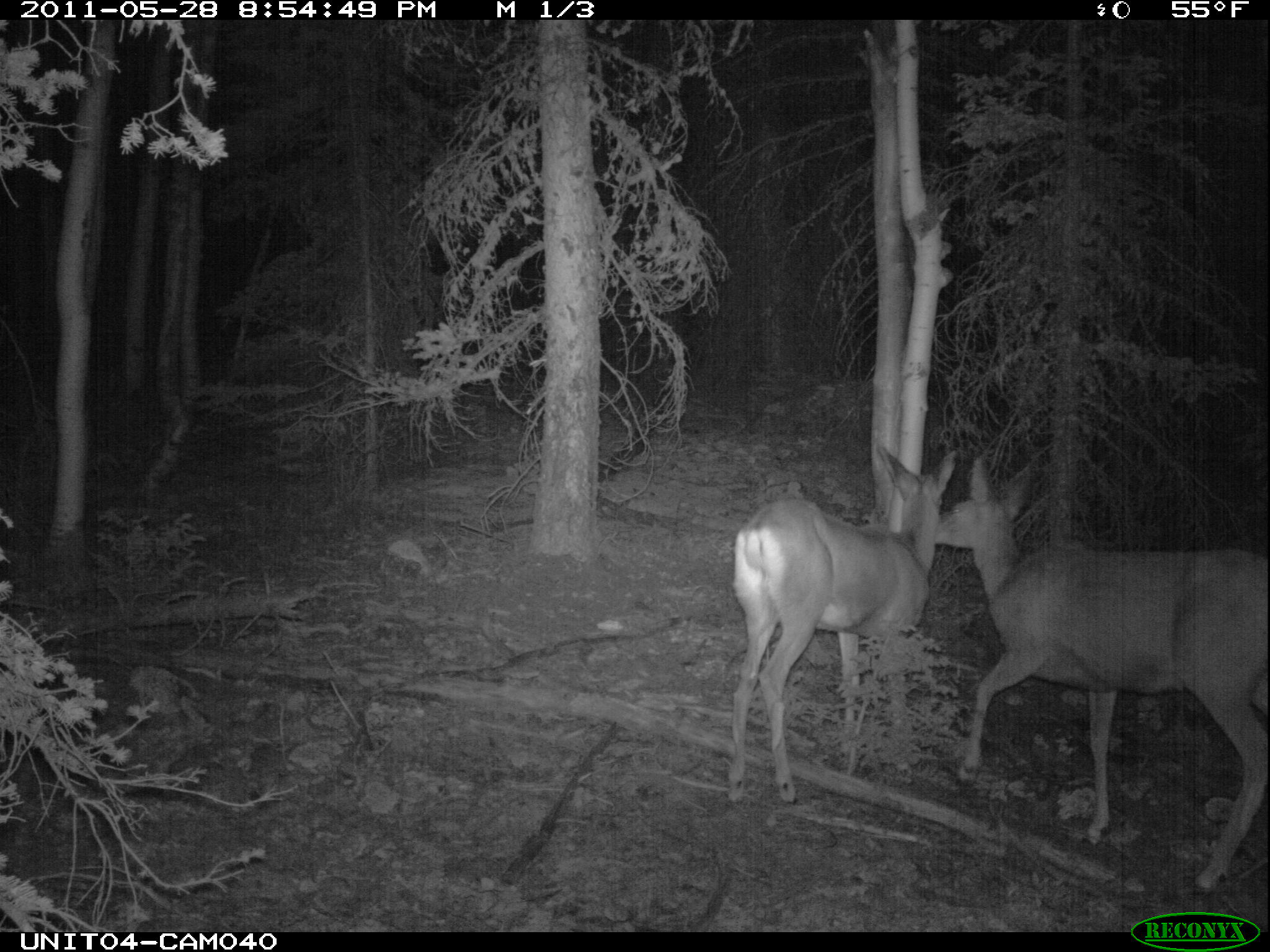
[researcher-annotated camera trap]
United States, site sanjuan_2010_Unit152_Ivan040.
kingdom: Animalia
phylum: Chordata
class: Mammalia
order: Artiodactyla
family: Cervidae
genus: Odocoileus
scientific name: Odocoileus hemionus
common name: mule deer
Odocoileus hemionus (mule deer).